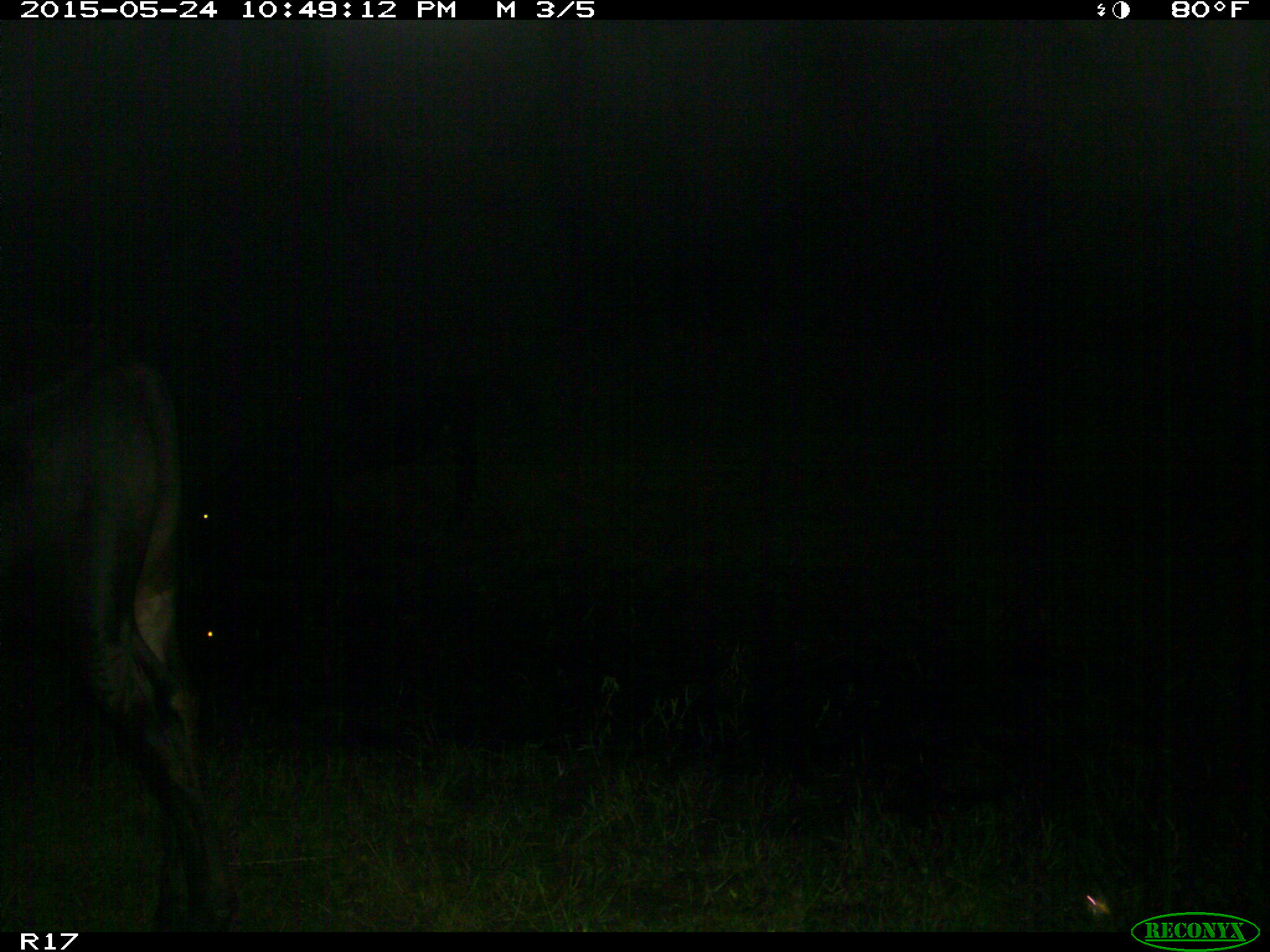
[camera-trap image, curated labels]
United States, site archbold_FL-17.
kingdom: Animalia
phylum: Chordata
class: Mammalia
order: Artiodactyla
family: Bovidae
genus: Bos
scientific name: Bos taurus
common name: domestic cow